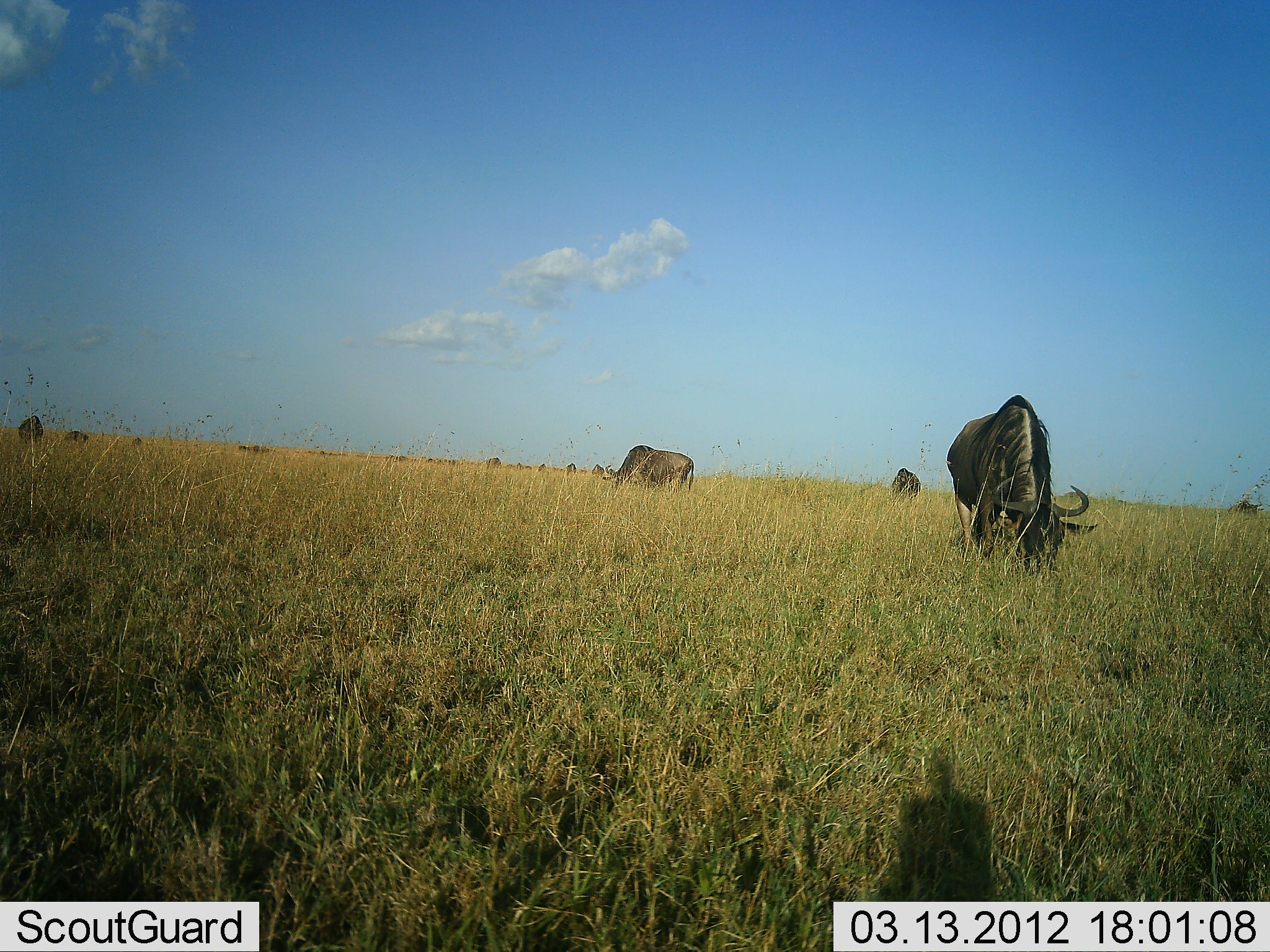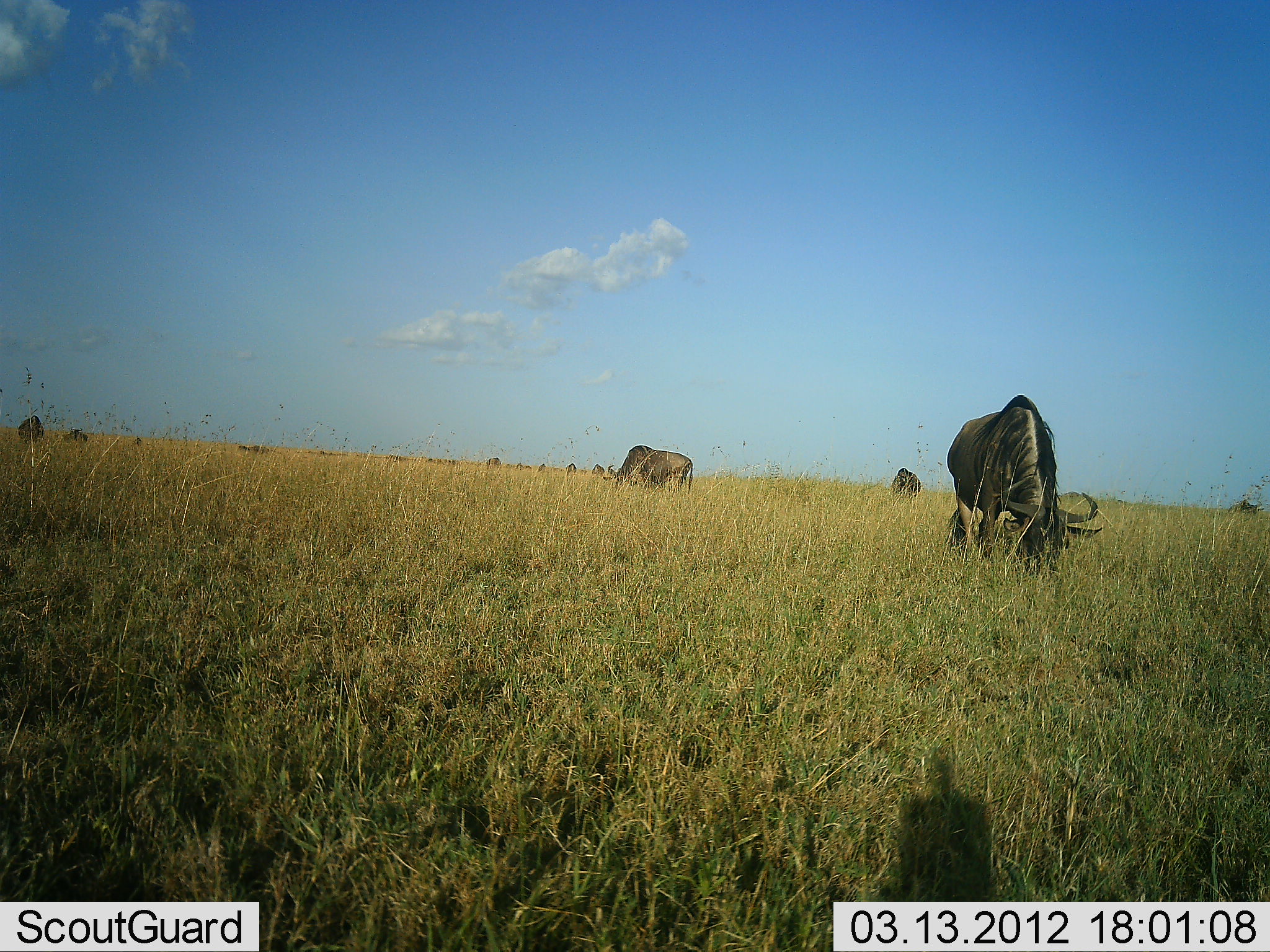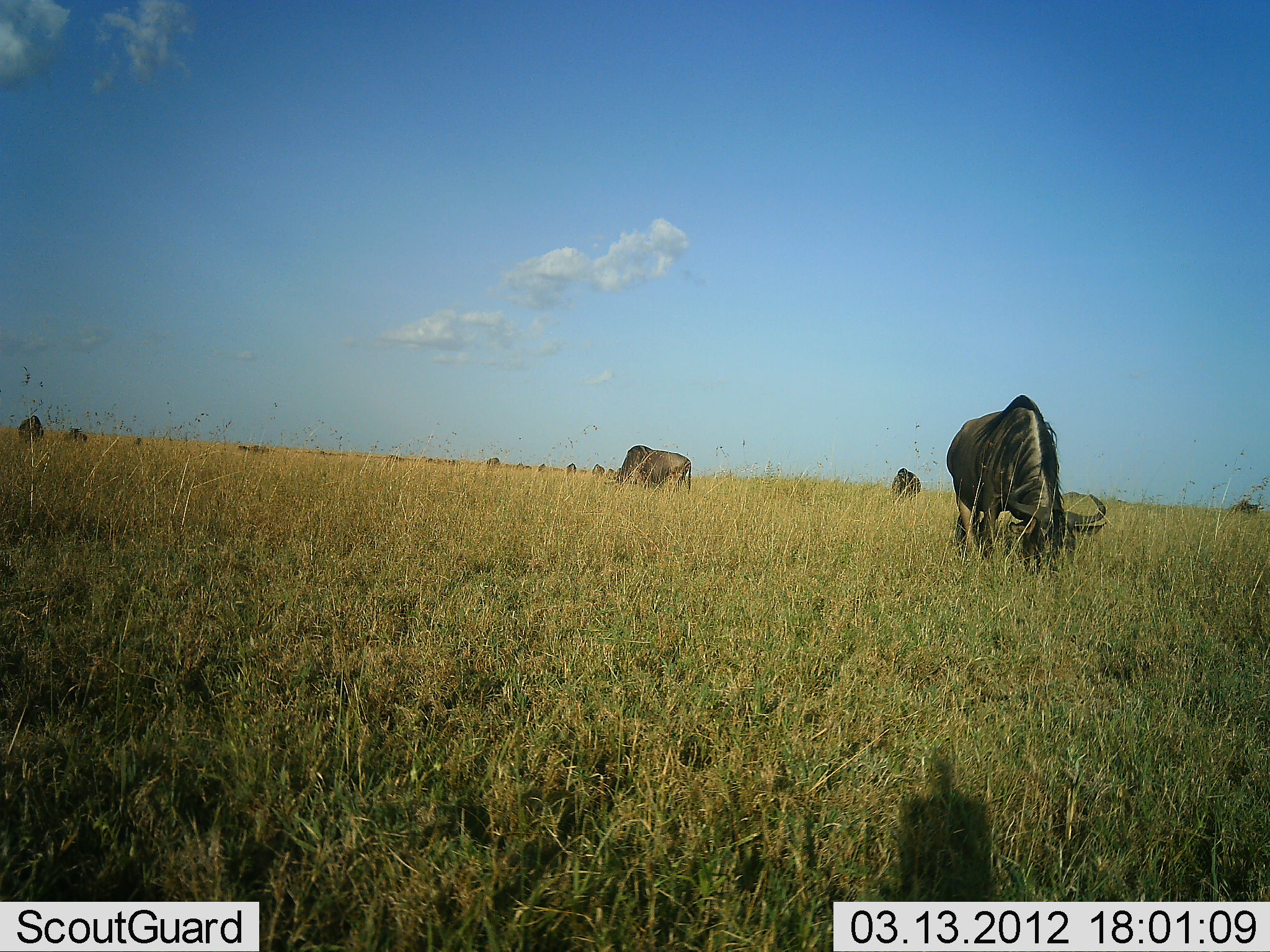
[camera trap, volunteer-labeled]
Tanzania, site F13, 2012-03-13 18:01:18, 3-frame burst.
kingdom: Animalia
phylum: Chordata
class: Mammalia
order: Artiodactyla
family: Bovidae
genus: Connochaetes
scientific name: Connochaetes taurinus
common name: blue wildebeest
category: wildebeest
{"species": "wildebeest (blue wildebeest) (Connochaetes taurinus)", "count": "7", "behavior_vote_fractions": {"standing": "24%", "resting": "10%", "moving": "0%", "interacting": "0%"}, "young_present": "0%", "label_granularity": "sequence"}